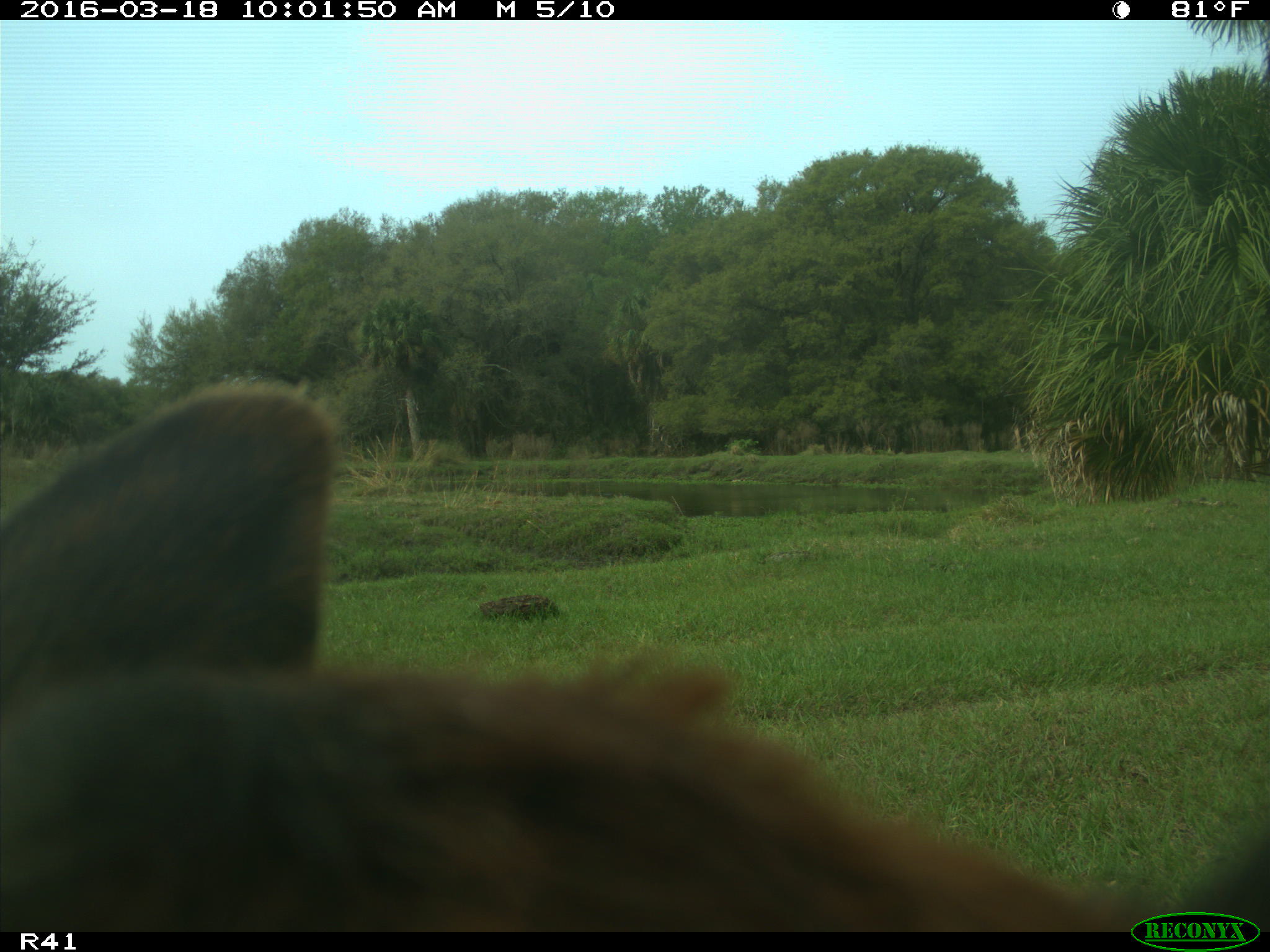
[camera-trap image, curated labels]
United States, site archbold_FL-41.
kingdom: Animalia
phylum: Chordata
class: Mammalia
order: Artiodactyla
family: Bovidae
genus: Bos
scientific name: Bos taurus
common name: domestic cow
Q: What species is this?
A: Bos taurus (domestic cow).